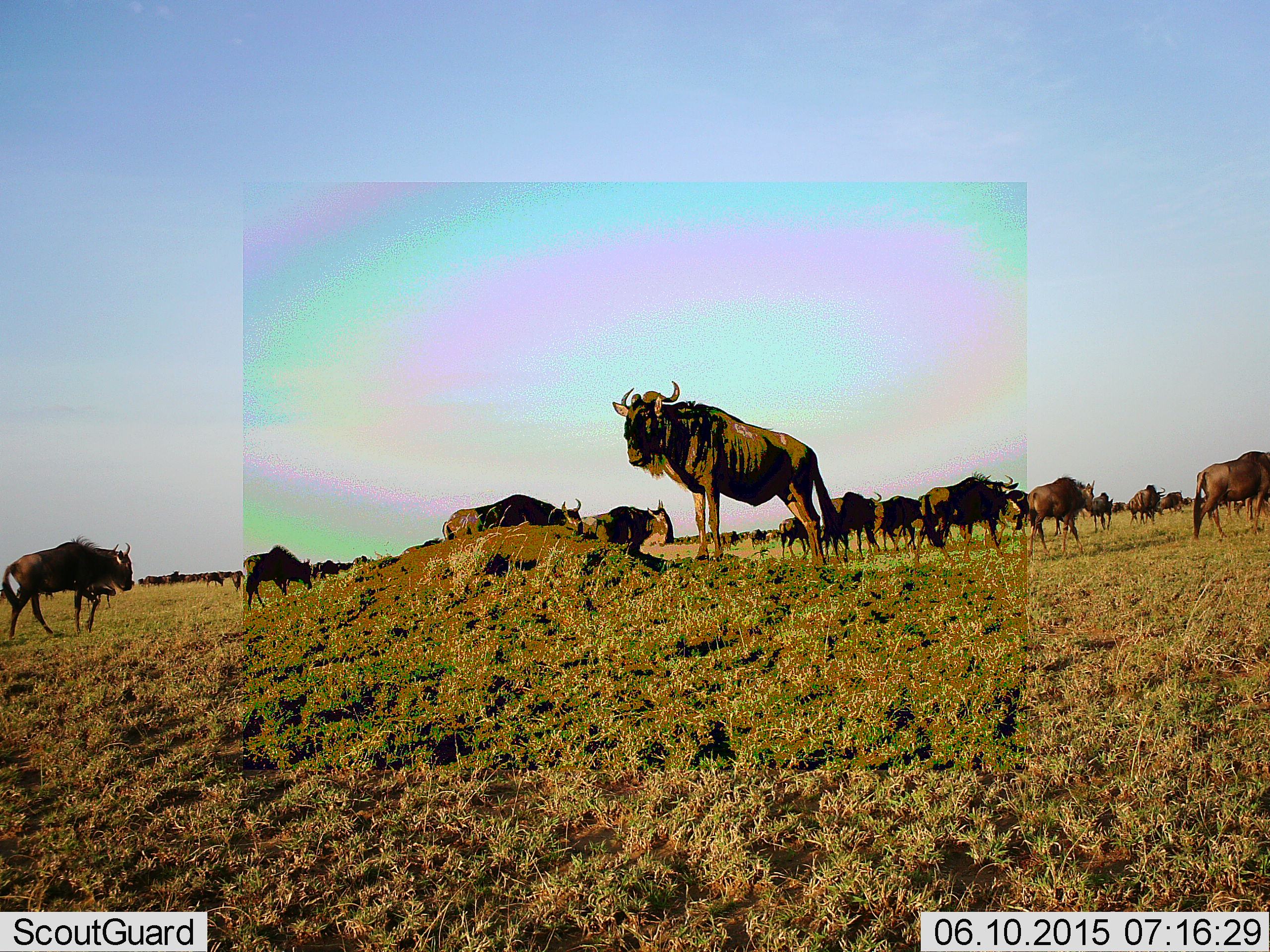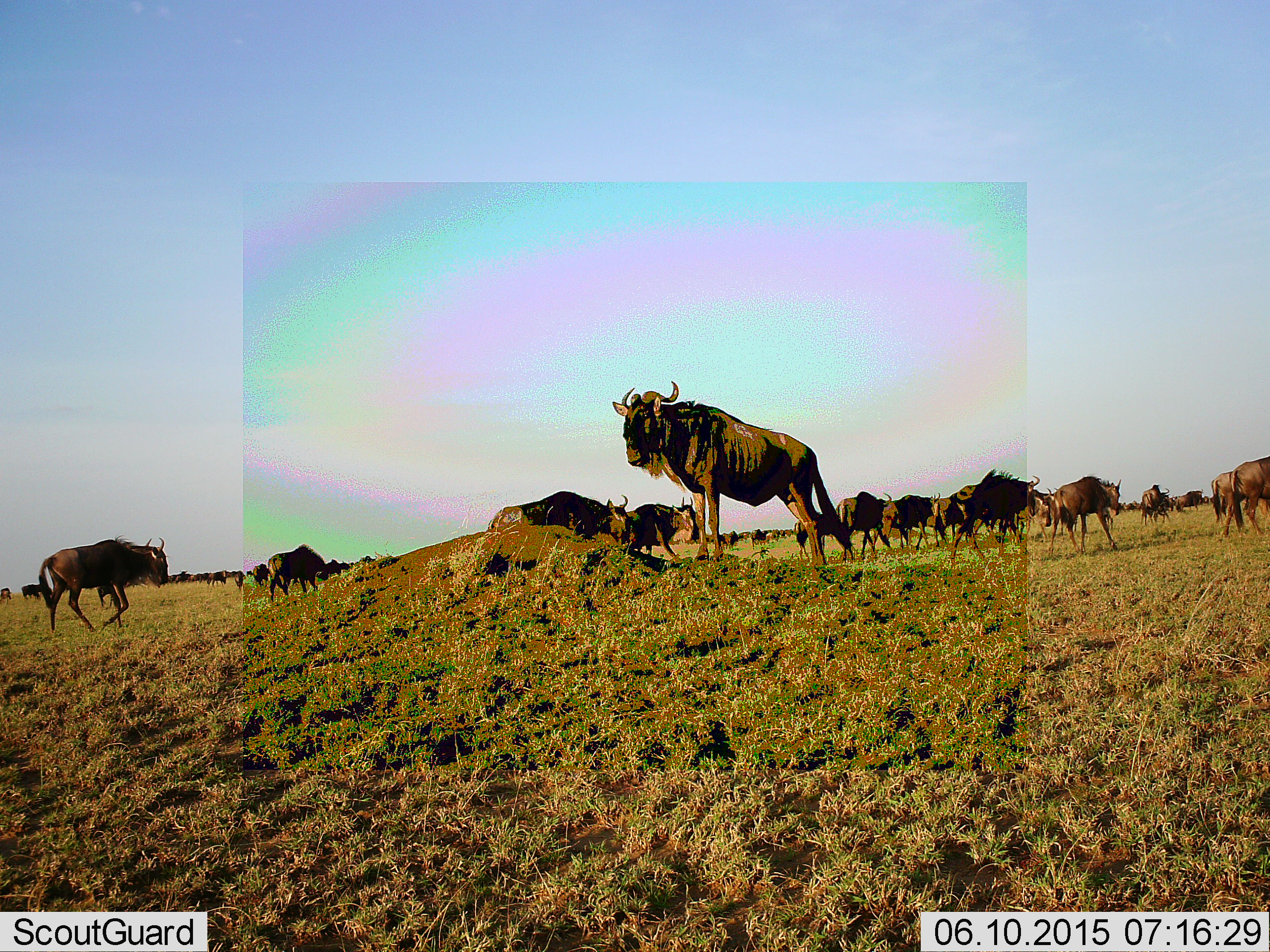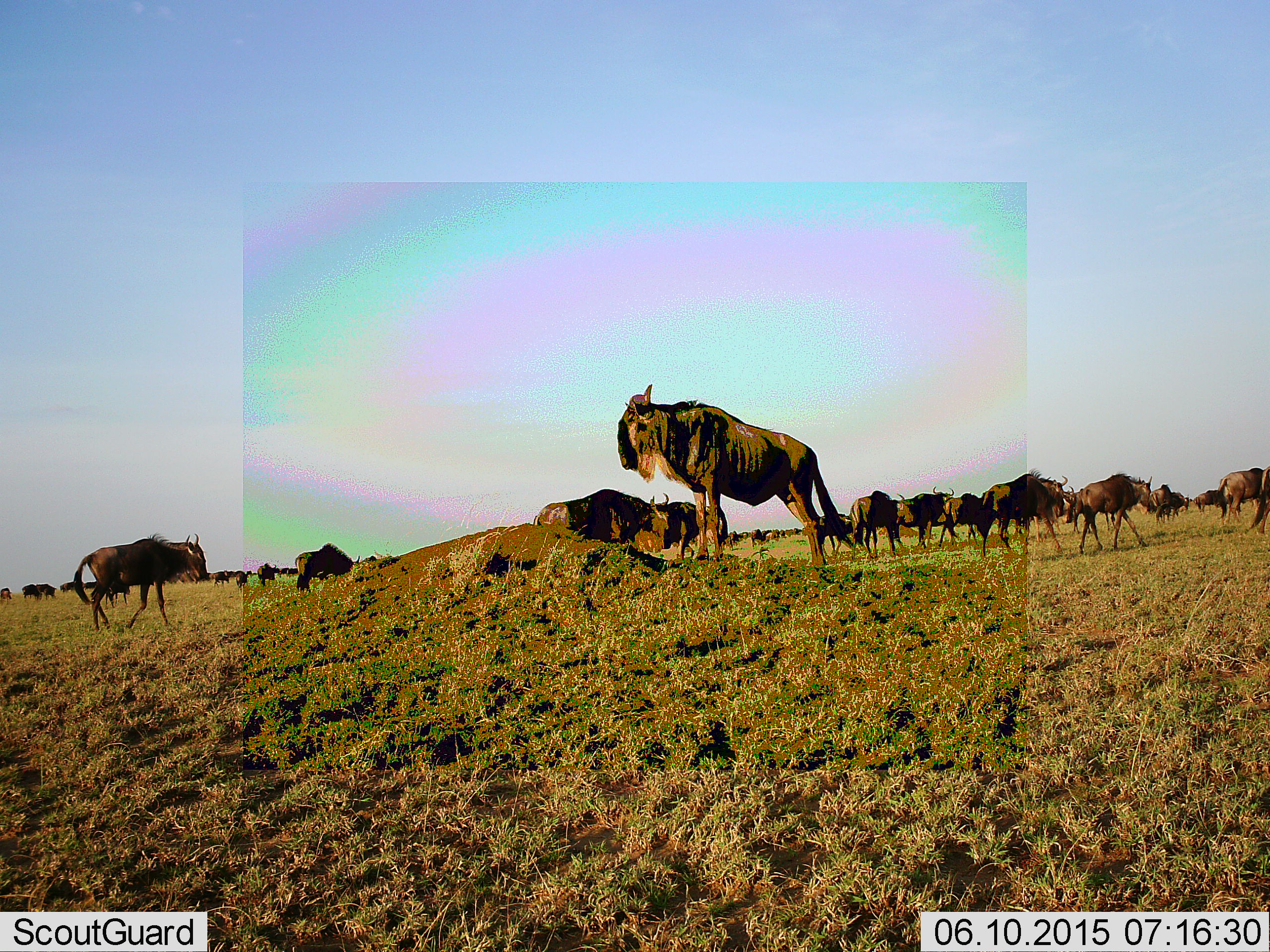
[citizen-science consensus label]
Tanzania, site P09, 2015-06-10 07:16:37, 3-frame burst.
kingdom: Animalia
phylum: Chordata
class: Mammalia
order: Artiodactyla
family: Bovidae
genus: Connochaetes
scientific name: Connochaetes taurinus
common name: blue wildebeest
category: wildebeest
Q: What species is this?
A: Wildebeest (blue wildebeest) (Connochaetes taurinus).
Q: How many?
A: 11-50.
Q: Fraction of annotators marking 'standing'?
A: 80%.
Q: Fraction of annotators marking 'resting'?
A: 0%.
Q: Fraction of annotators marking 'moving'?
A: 100%.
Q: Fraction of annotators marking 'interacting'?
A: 0%.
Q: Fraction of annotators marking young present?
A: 10%.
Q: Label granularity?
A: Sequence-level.